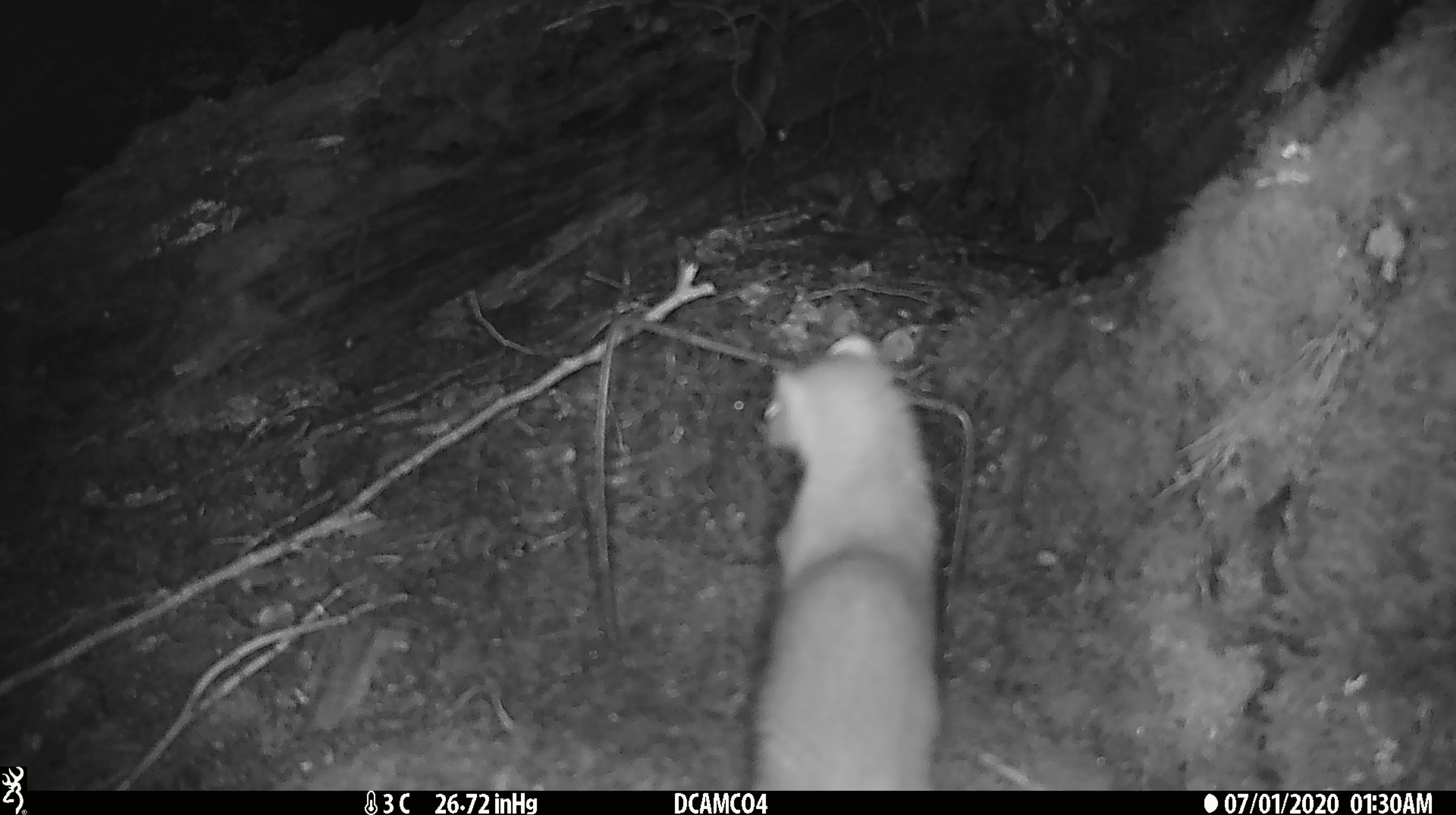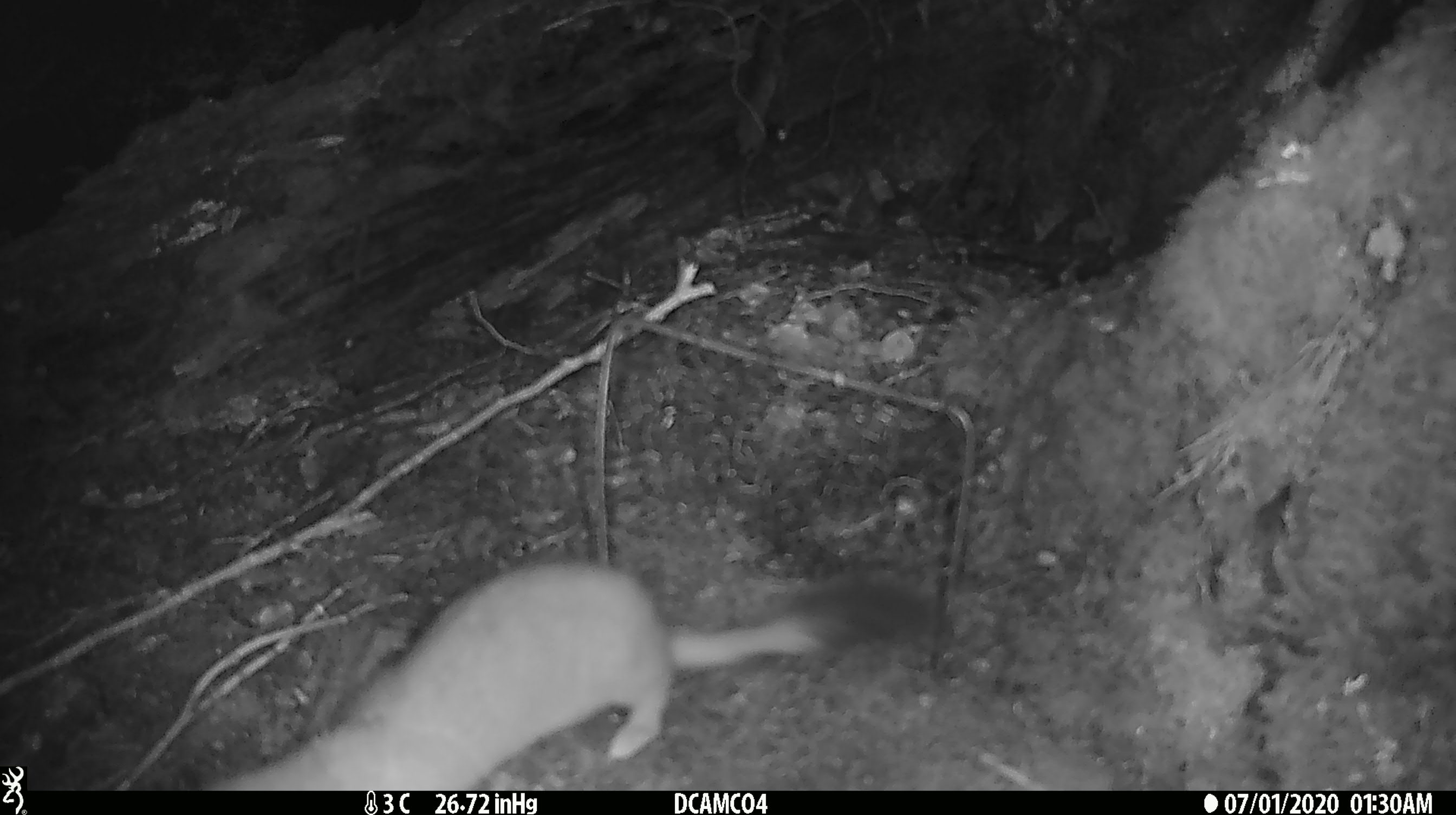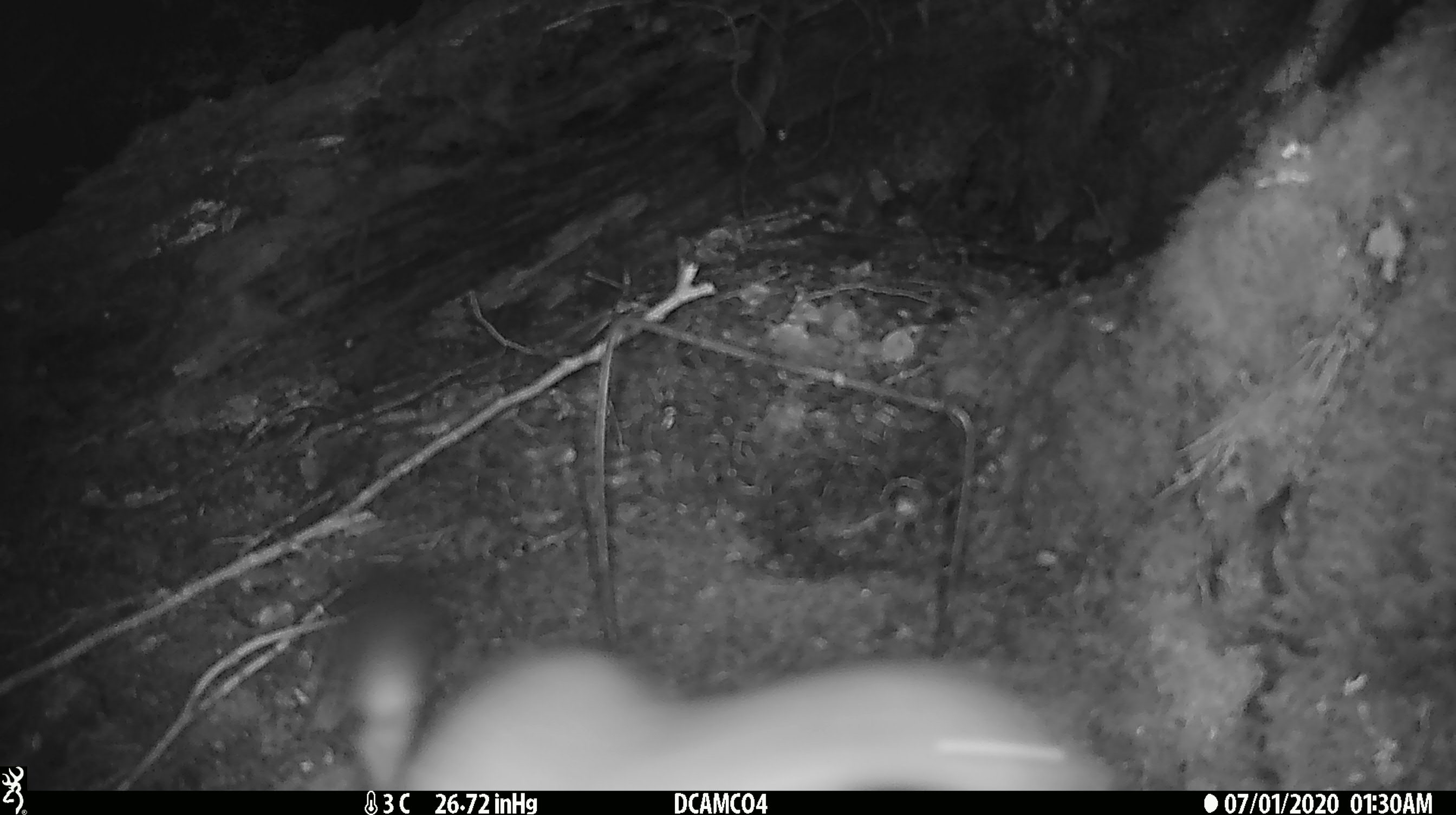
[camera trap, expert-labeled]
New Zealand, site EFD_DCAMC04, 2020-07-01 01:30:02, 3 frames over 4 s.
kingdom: Animalia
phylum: Chordata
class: Mammalia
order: Carnivora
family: Mustelidae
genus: Mustela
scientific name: Mustela erminea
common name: stoat